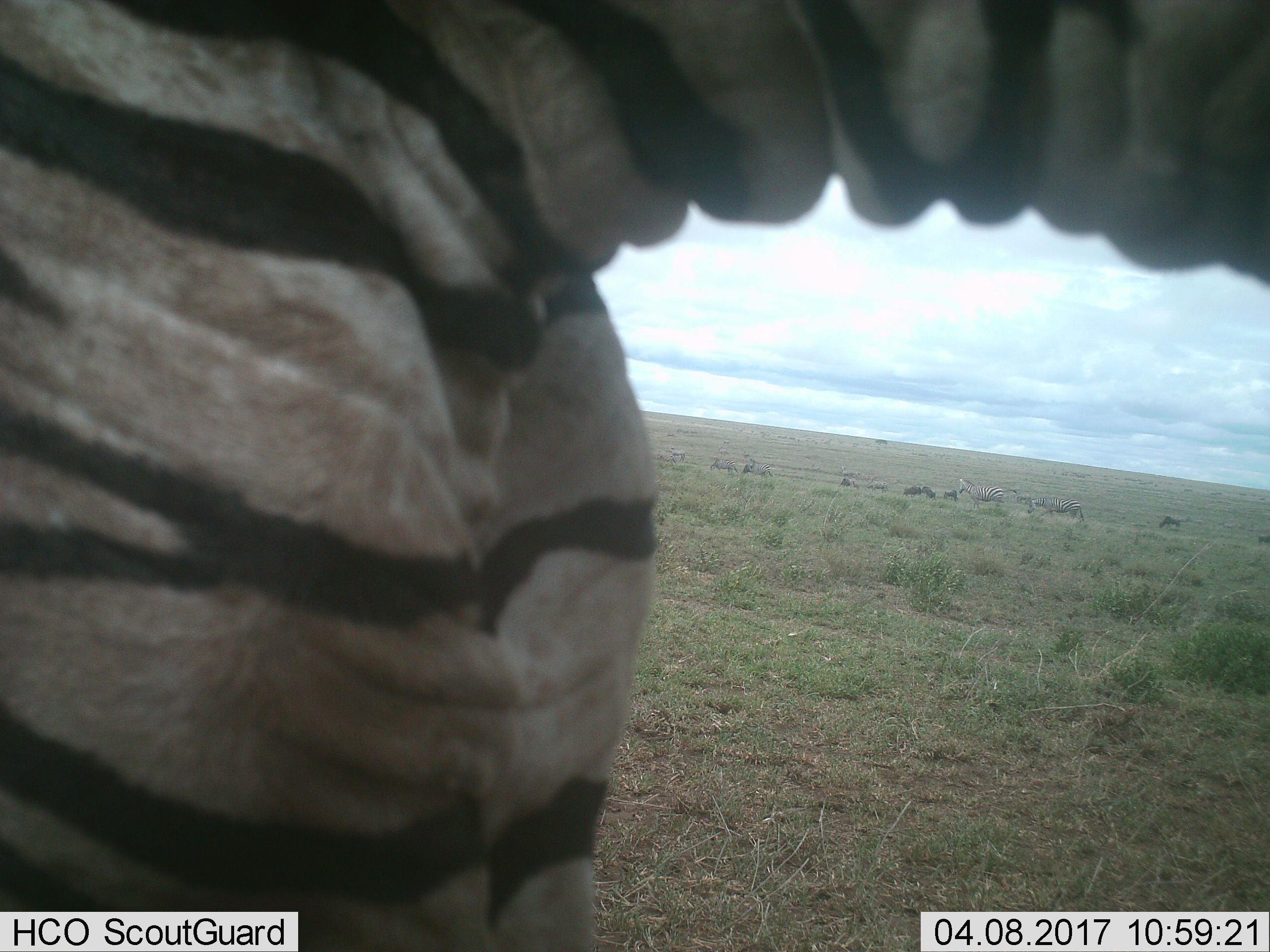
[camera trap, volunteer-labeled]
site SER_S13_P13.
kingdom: Animalia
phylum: Chordata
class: Mammalia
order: Perissodactyla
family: Equidae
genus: Equus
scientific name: Equus quagga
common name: plains zebra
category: zebraplains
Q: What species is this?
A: Zebraplains (plains zebra) (Equus quagga).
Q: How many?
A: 6.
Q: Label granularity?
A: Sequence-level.